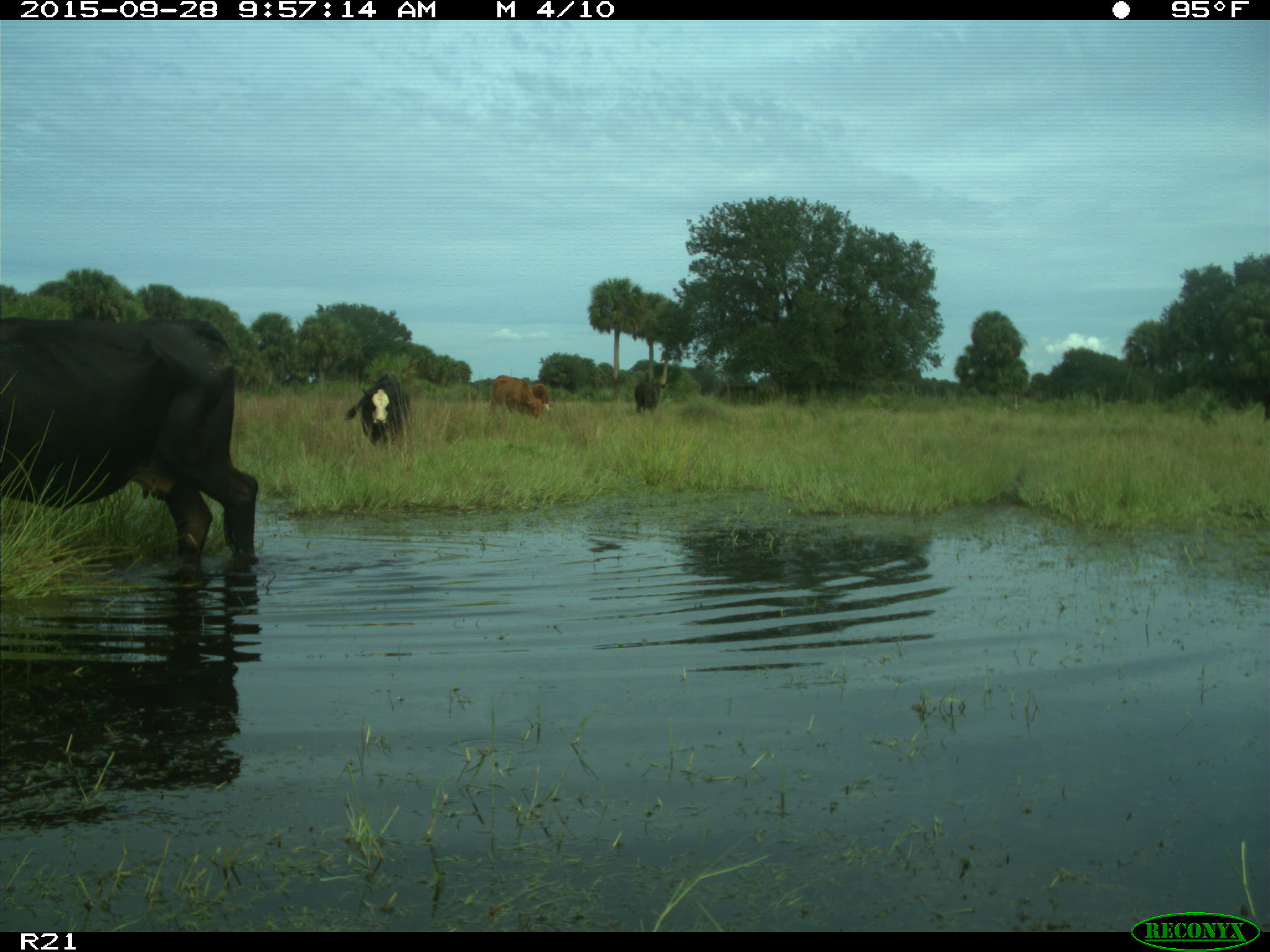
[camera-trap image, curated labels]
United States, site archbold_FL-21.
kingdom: Animalia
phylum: Chordata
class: Mammalia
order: Artiodactyla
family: Bovidae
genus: Bos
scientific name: Bos taurus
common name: domestic cow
Bos taurus (domestic cow).